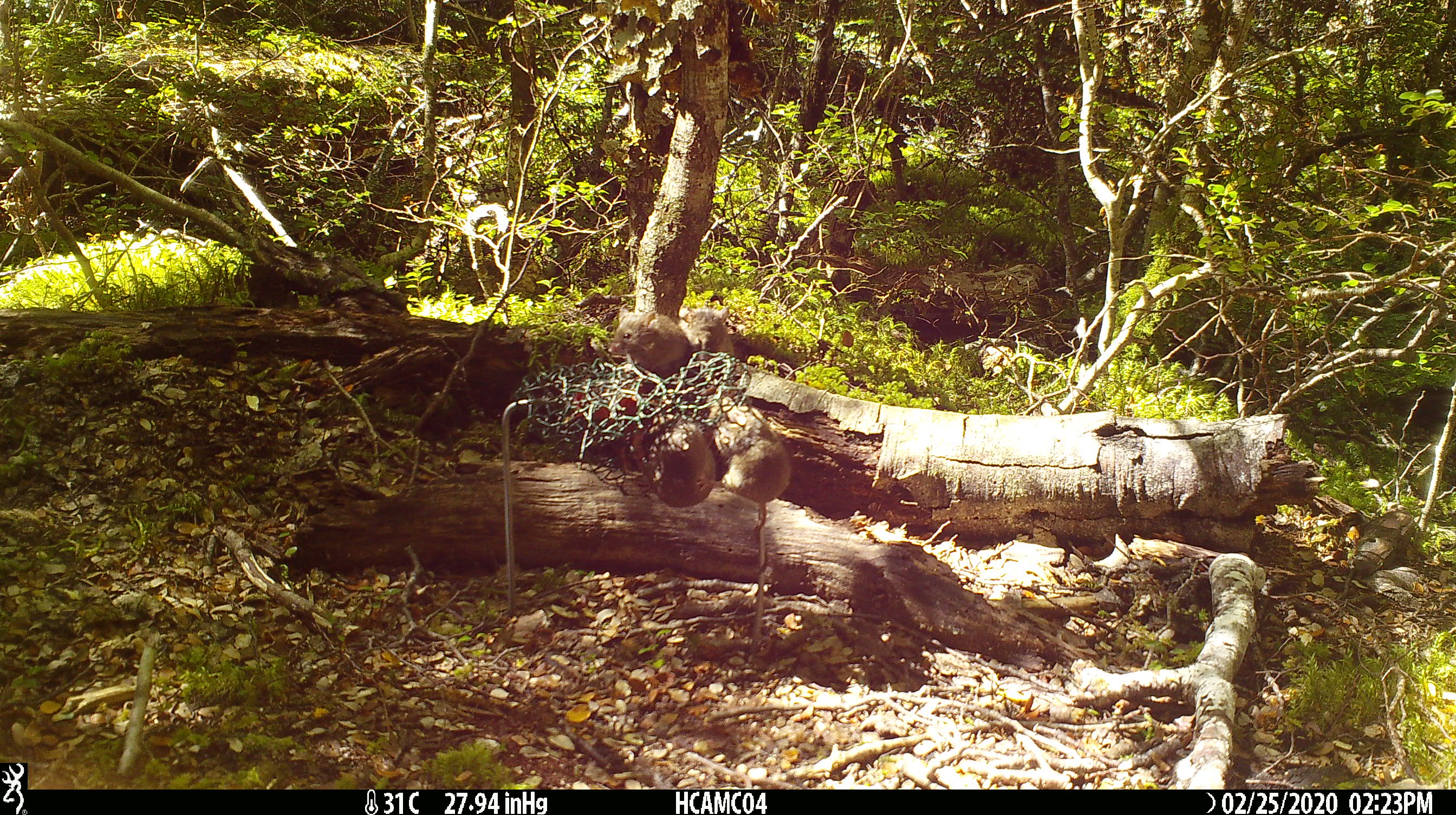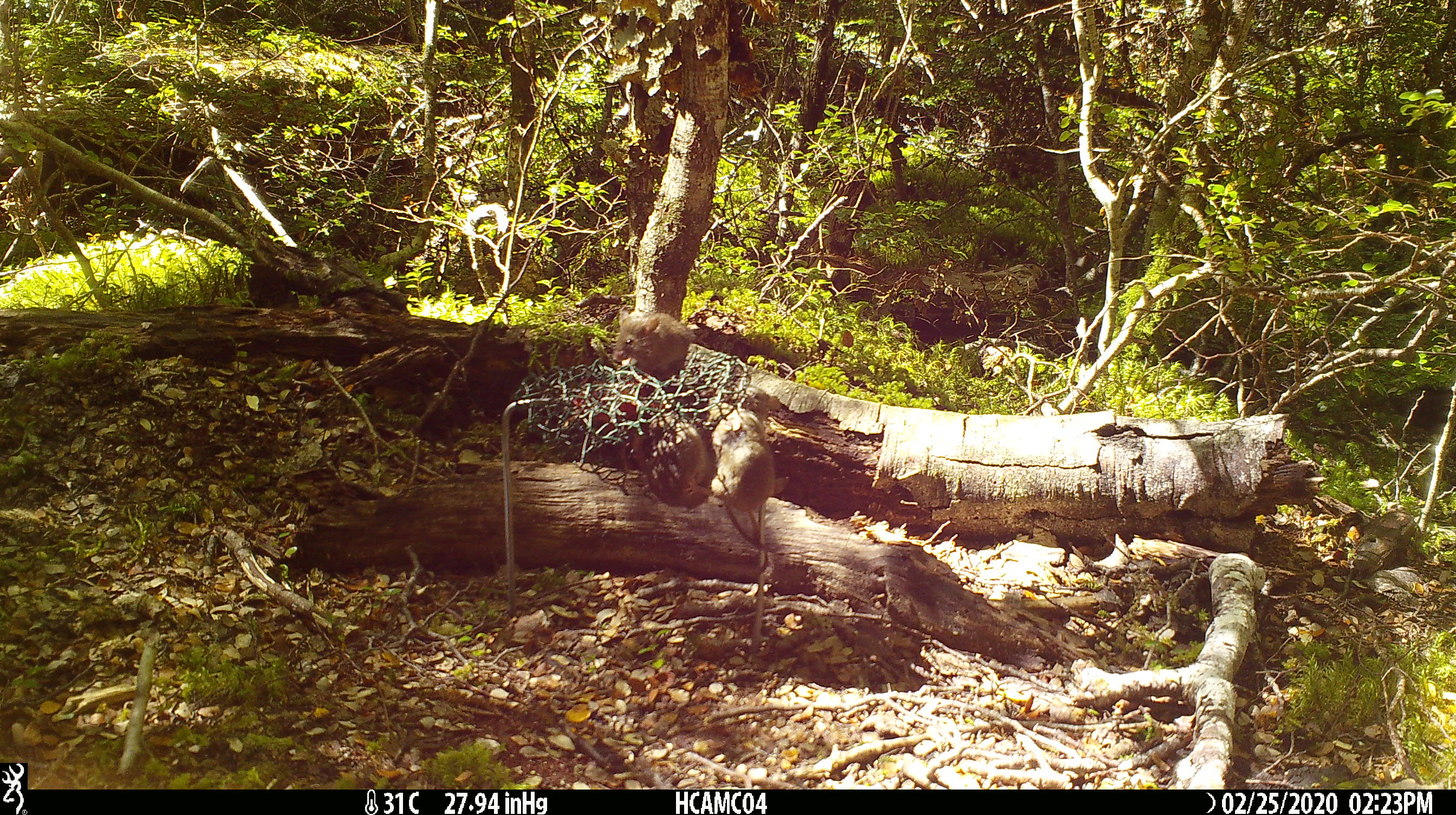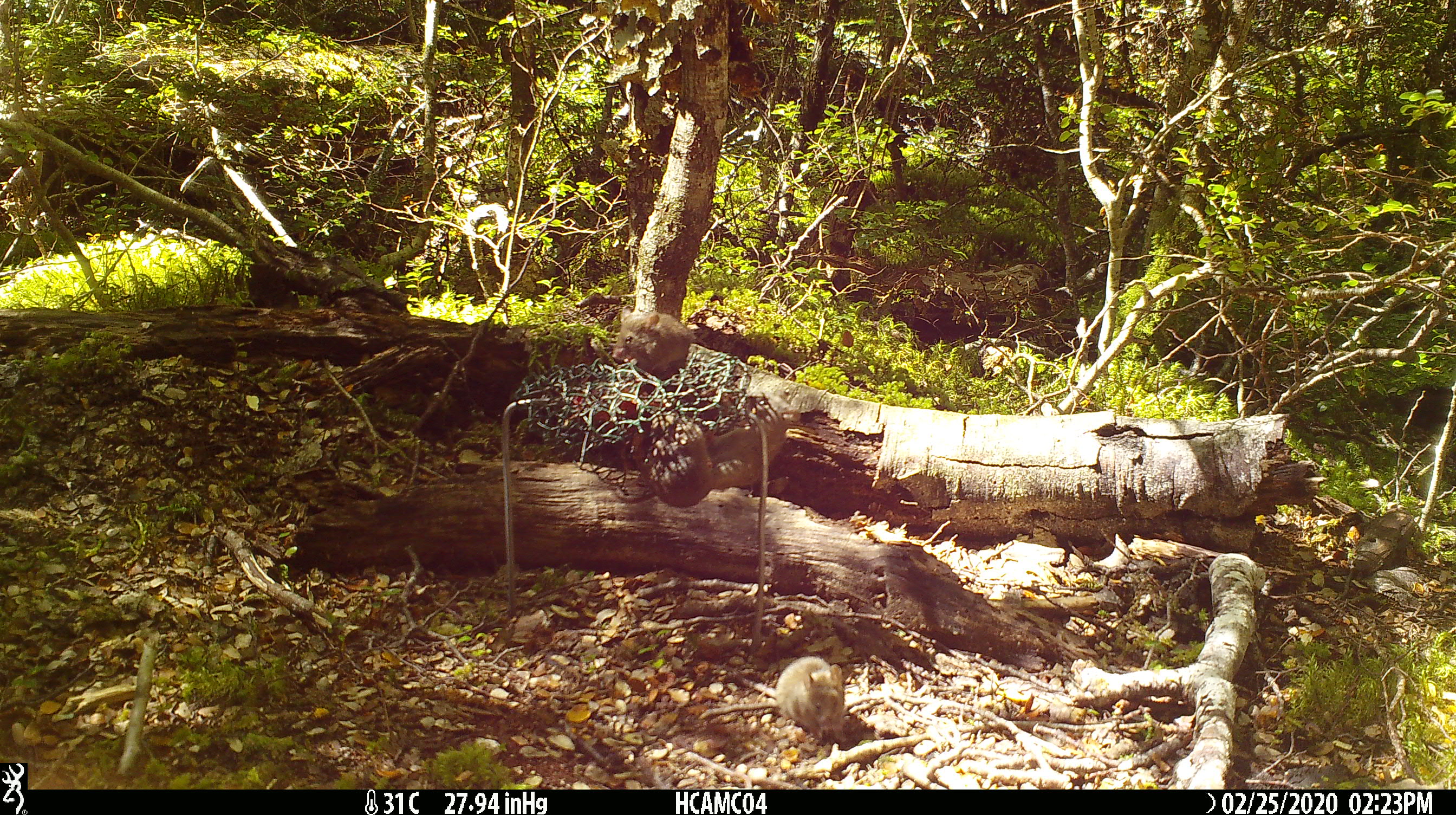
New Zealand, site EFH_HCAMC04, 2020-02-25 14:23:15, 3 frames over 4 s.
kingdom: Animalia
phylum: Chordata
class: Mammalia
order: Rodentia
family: Muridae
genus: Mus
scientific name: Mus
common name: mouse